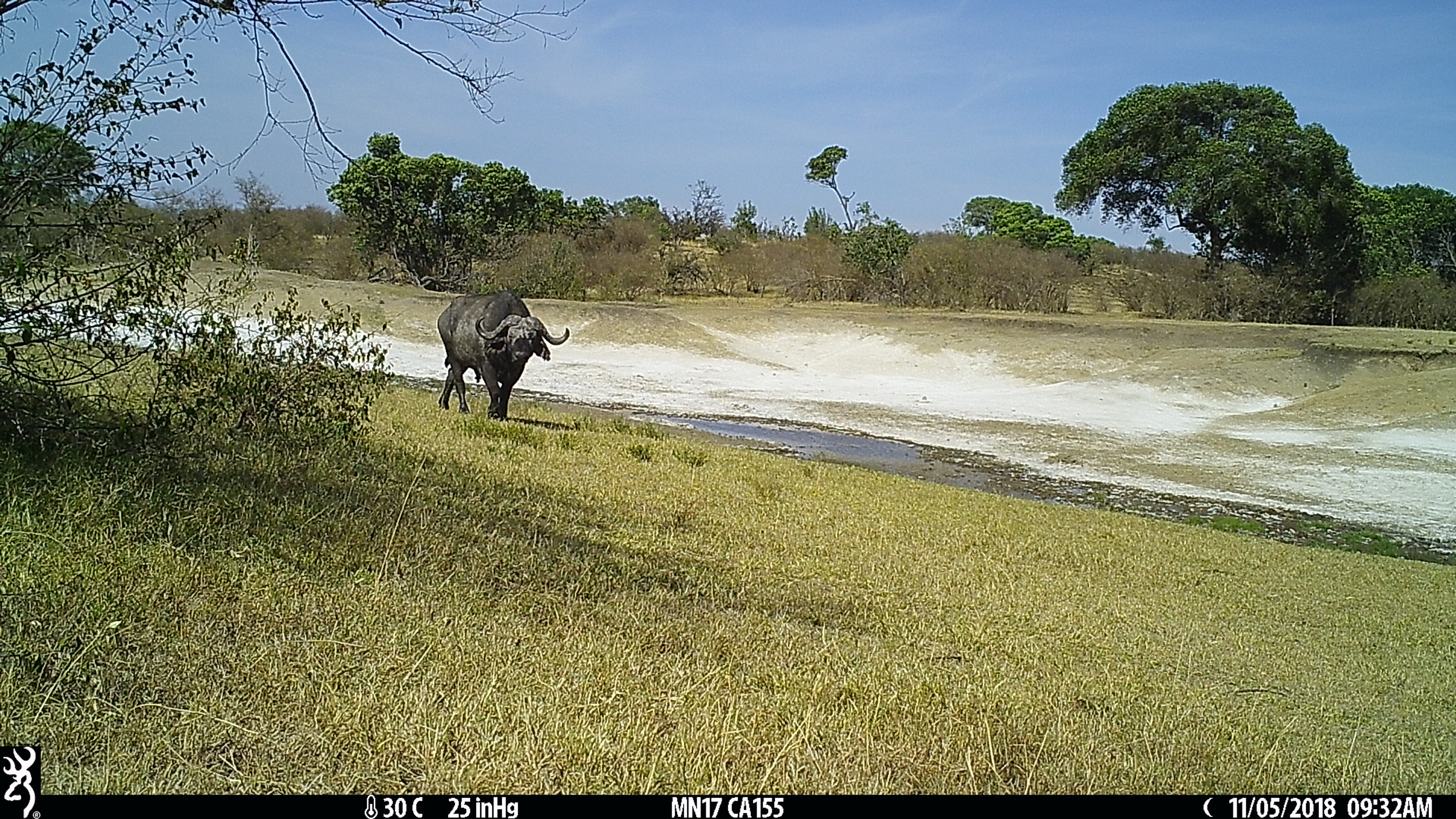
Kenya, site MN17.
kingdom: Animalia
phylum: Chordata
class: Mammalia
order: Artiodactyla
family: Bovidae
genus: Syncerus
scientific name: Syncerus caffer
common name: buffalo